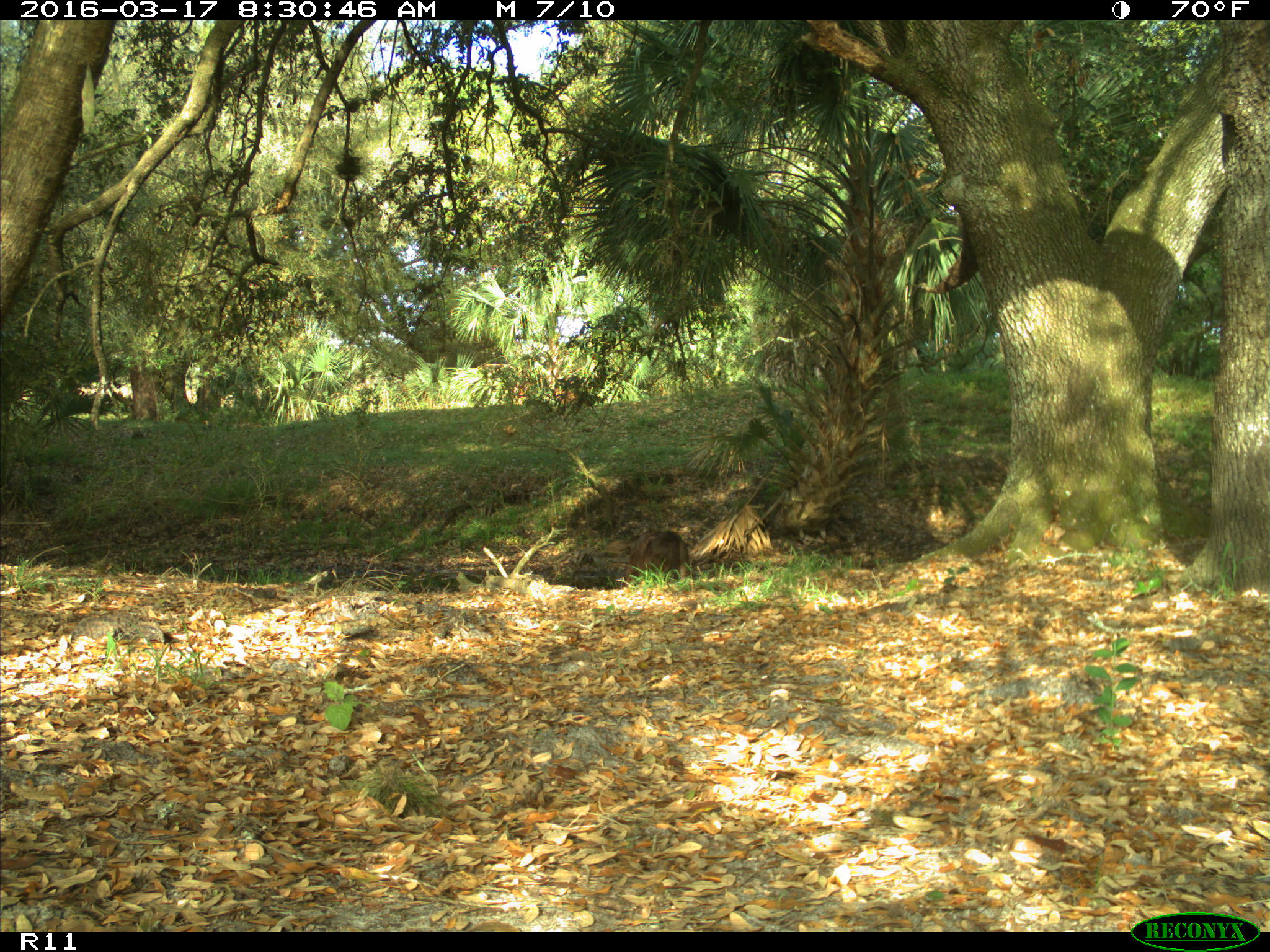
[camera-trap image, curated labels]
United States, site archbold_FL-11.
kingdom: Animalia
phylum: Chordata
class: Mammalia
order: Artiodactyla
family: Bovidae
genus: Bos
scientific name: Bos taurus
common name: domestic cow